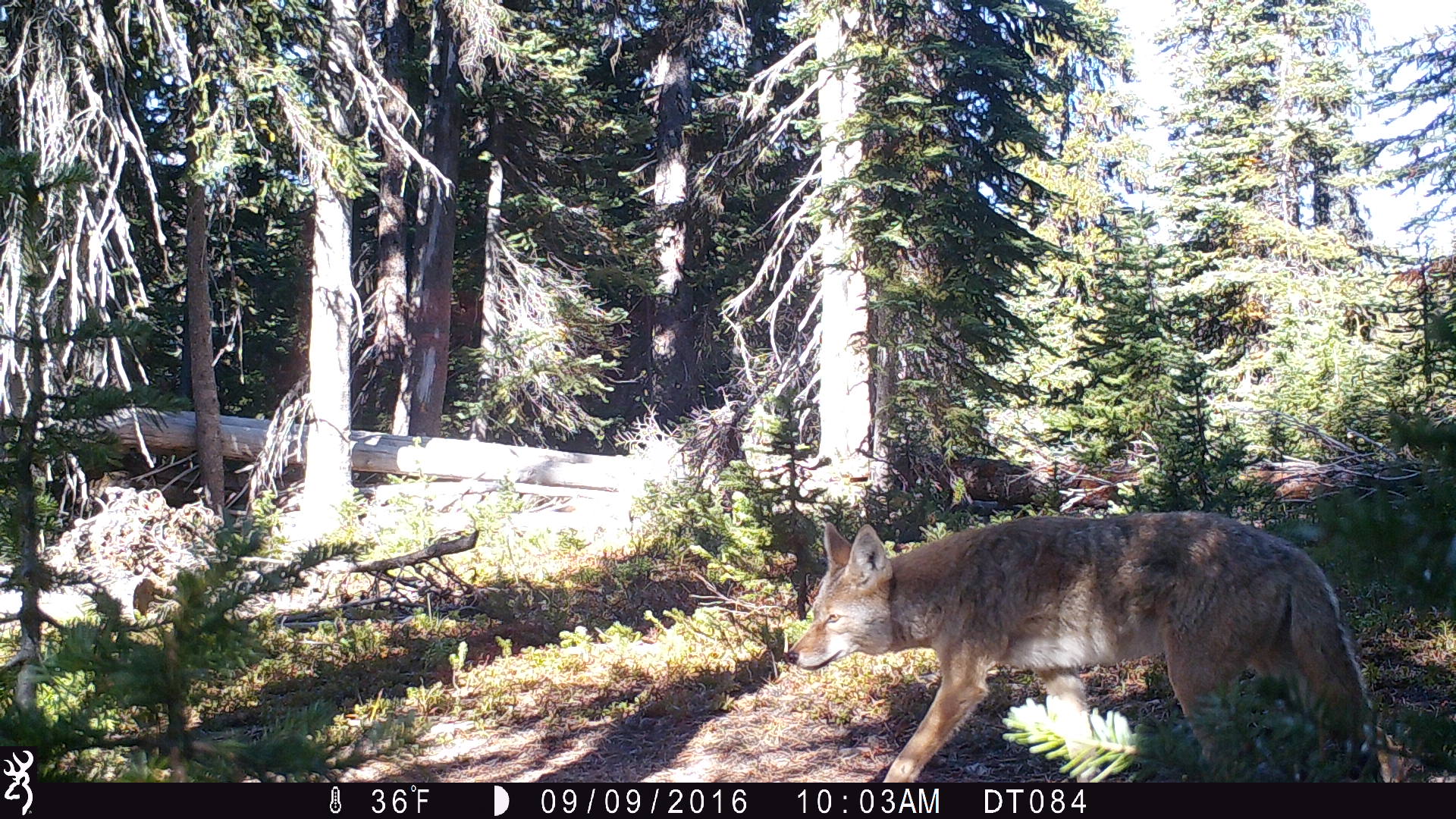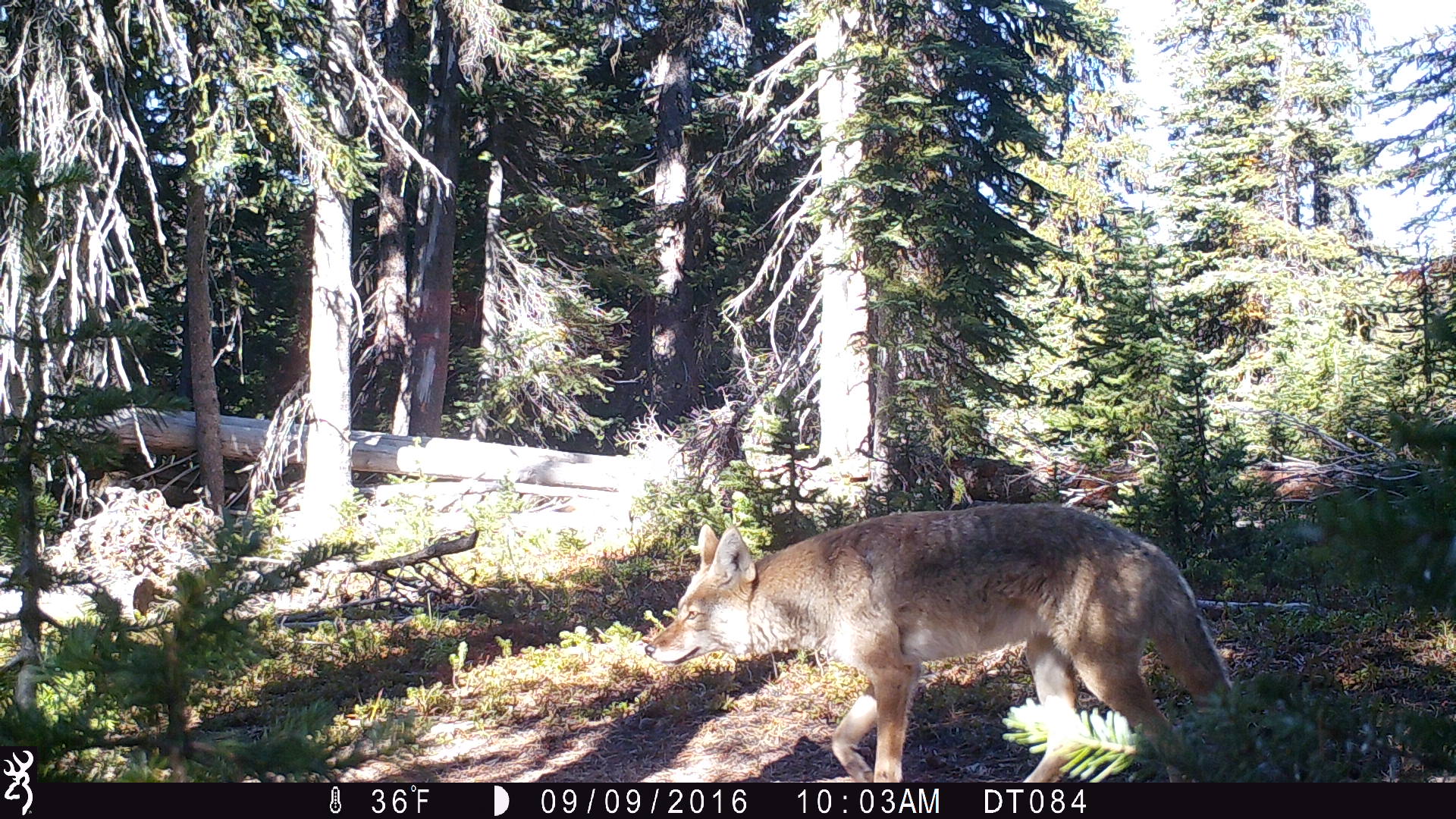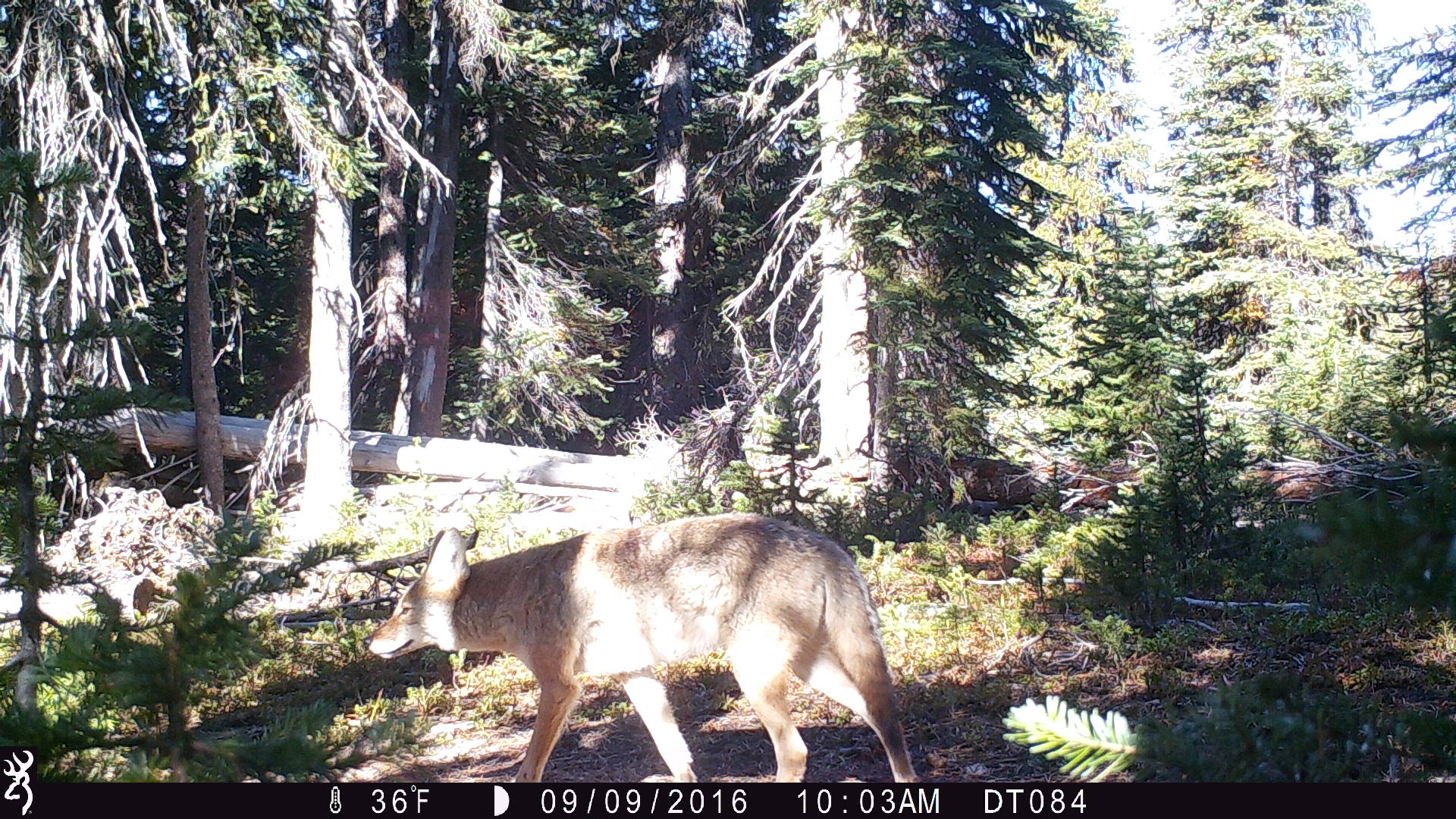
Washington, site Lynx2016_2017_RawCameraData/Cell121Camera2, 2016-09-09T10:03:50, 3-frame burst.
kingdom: Animalia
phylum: Chordata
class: Mammalia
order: Carnivora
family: Canidae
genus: Canis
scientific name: Canis latrans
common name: coyote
Canis latrans (coyote). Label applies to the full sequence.